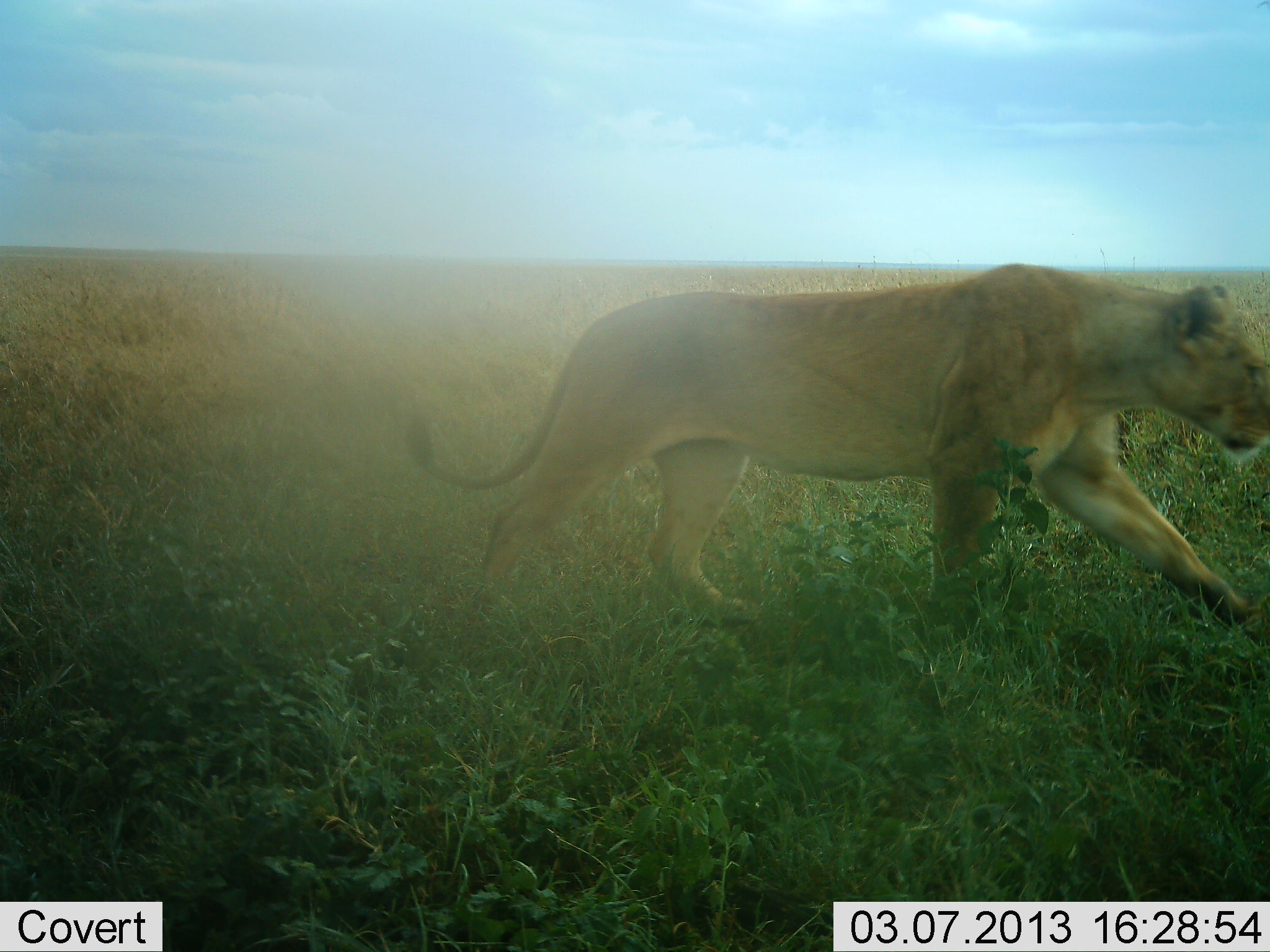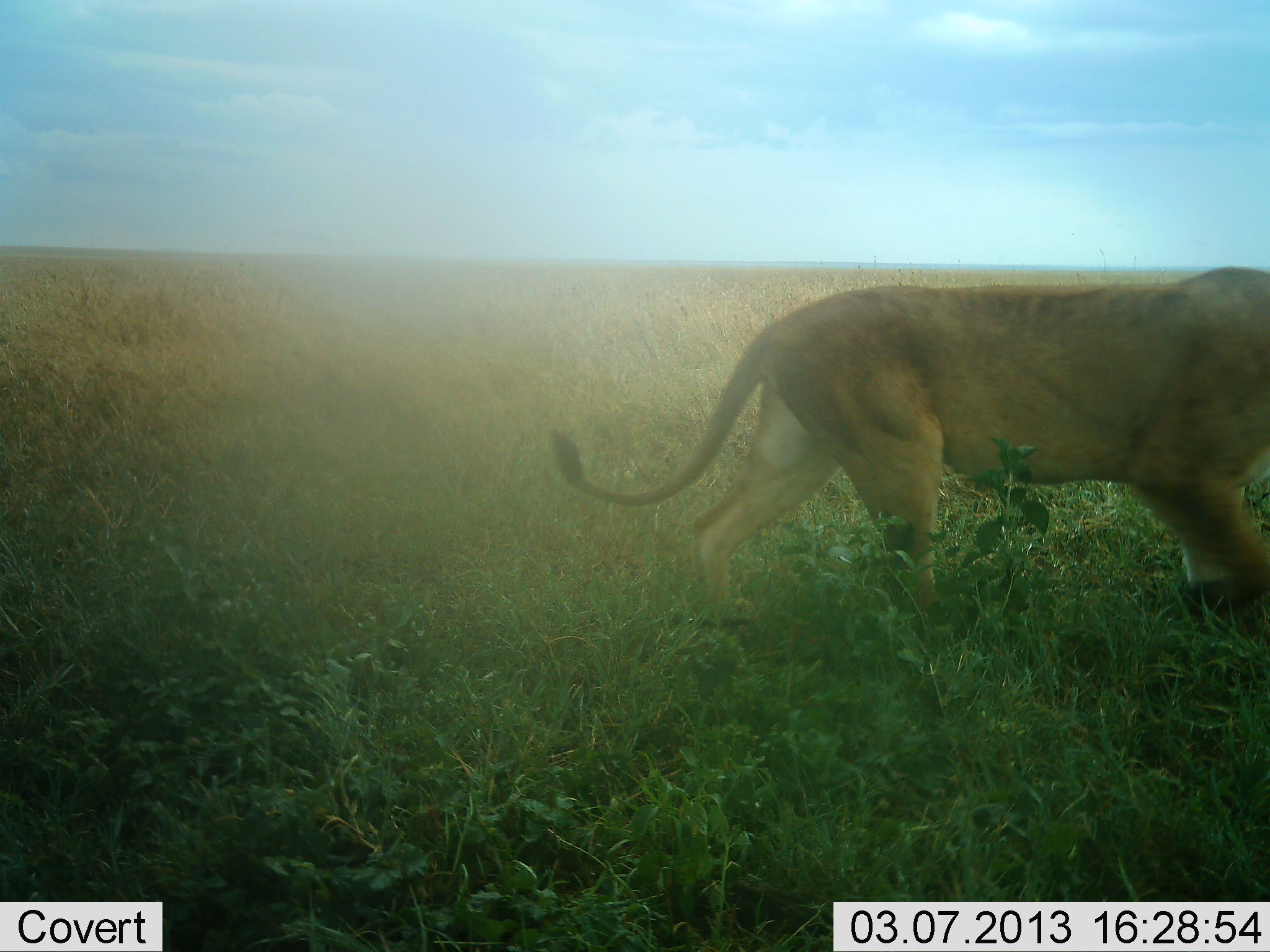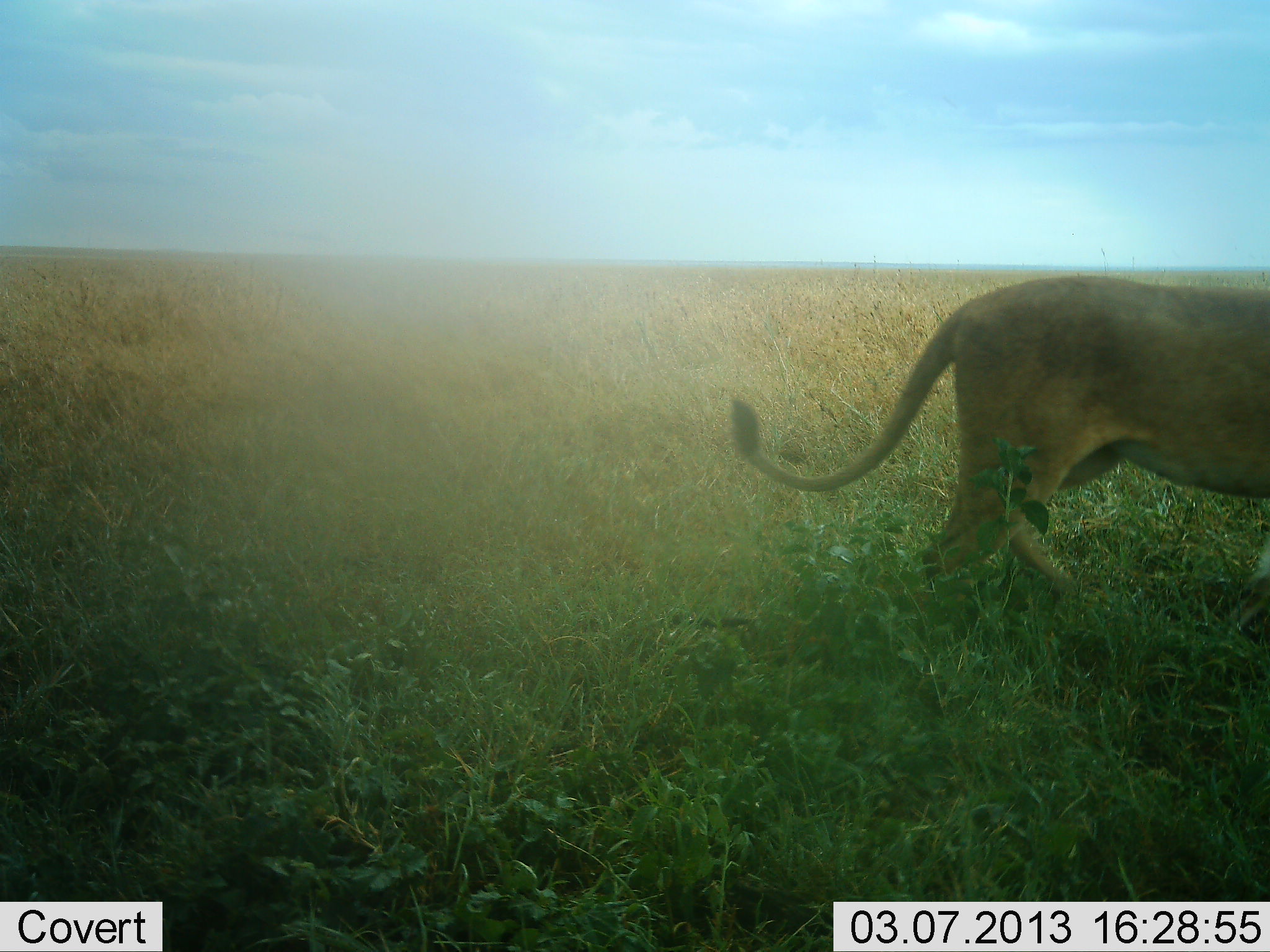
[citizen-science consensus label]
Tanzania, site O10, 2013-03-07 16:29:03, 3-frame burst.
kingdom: Animalia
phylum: Chordata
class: Mammalia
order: Carnivora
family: Felidae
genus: Panthera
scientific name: Panthera leo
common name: lion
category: lionfemale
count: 1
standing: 11%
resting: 0%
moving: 100%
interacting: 0%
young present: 0%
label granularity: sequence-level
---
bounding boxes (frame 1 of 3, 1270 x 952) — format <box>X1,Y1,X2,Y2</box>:
animal: <box>404,261,1270,654</box>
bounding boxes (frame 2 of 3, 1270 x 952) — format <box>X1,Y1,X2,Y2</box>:
animal: <box>548,263,1270,619</box>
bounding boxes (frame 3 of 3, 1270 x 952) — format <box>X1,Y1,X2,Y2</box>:
animal: <box>724,269,1270,596</box>